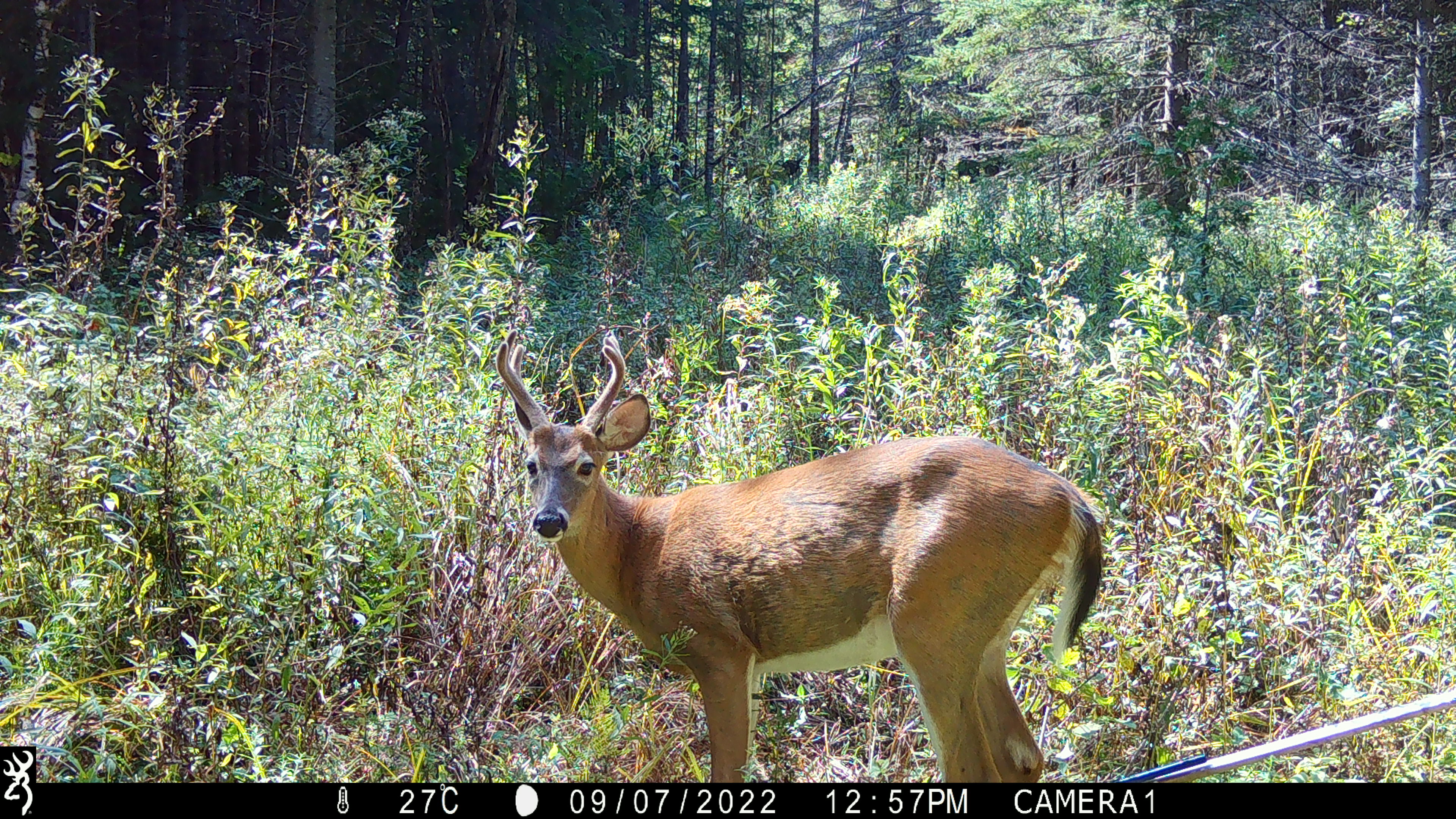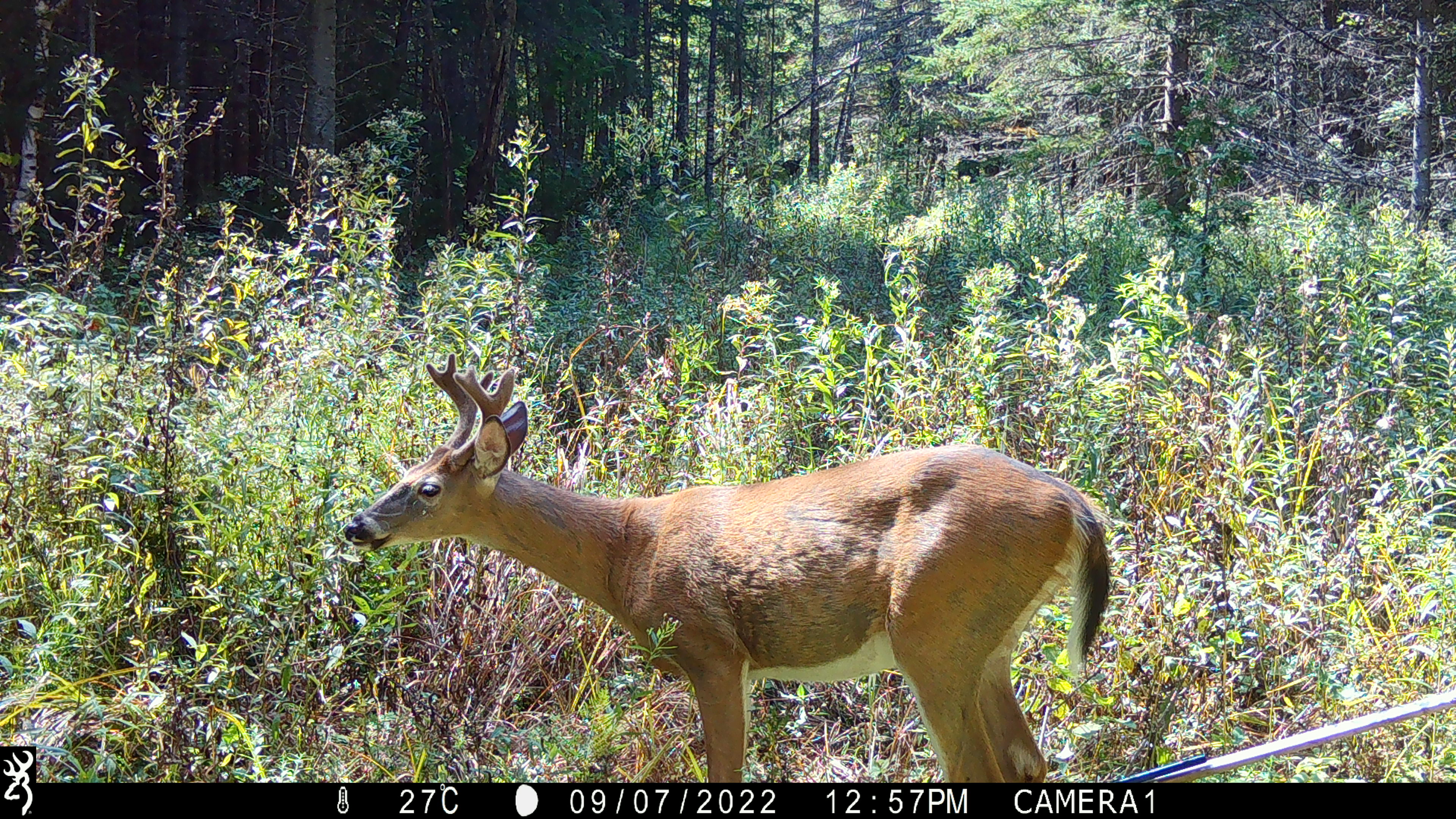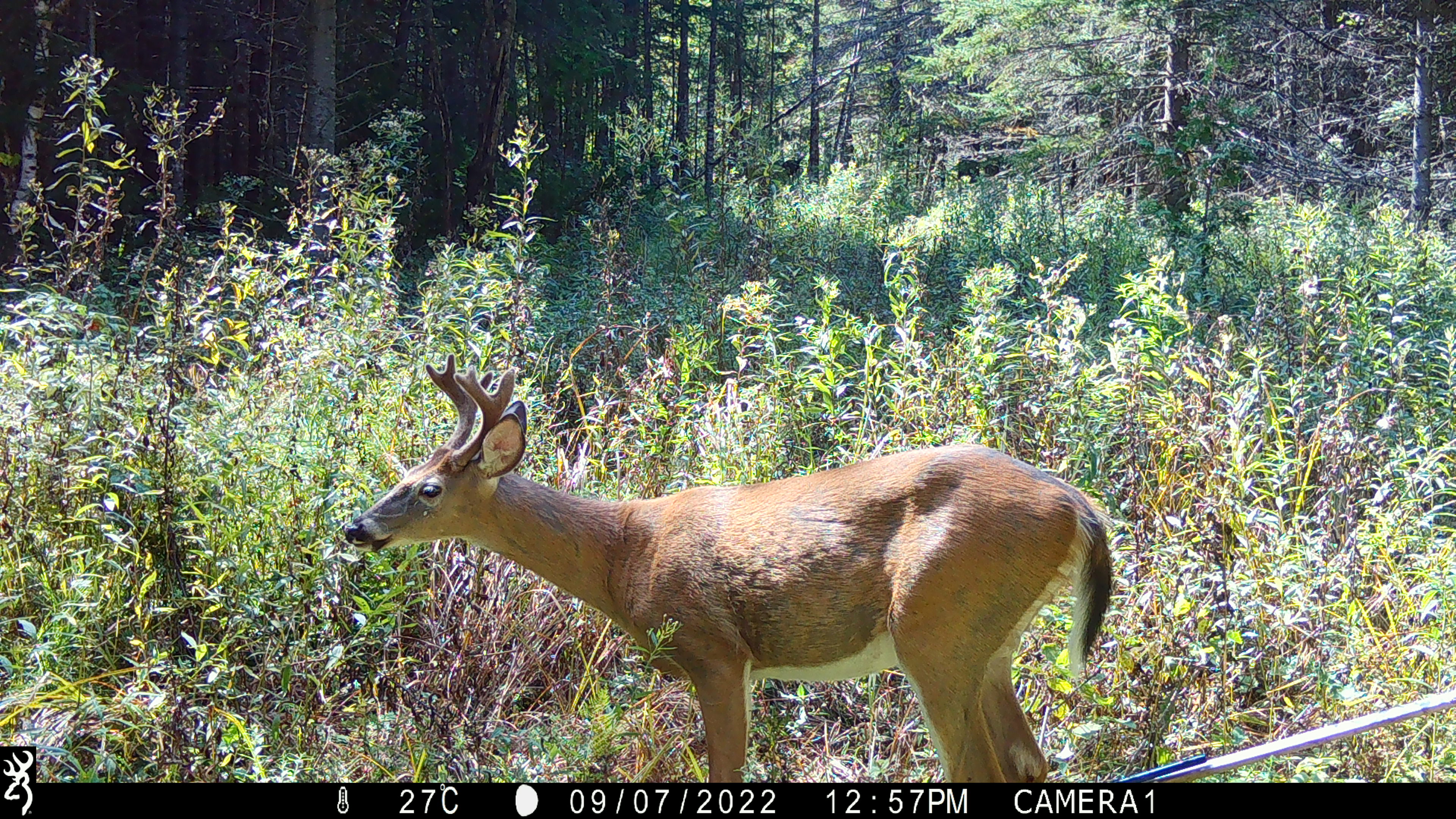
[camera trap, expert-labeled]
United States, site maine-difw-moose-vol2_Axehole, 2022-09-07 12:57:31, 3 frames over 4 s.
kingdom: Animalia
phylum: Chordata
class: Mammalia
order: Artiodactyla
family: Cervidae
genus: Odocoileus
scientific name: Odocoileus virginianus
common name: white-tailed deer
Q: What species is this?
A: White-tailed deer (Odocoileus virginianus).